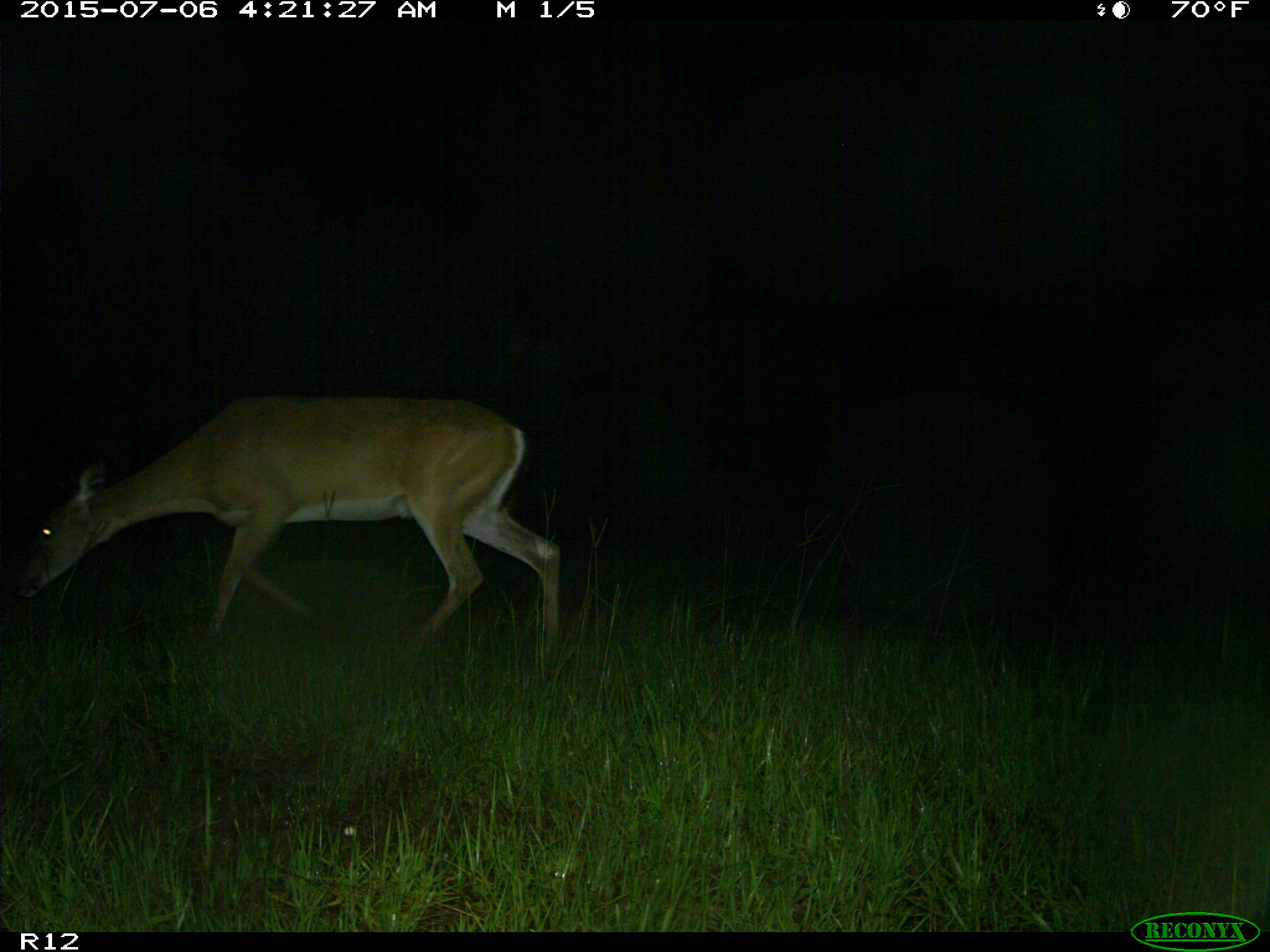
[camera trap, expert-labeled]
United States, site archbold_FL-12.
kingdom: Animalia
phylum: Chordata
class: Mammalia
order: Artiodactyla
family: Cervidae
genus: Odocoileus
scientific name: Odocoileus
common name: deer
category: unidentified deer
Unidentified deer (deer) (Odocoileus).